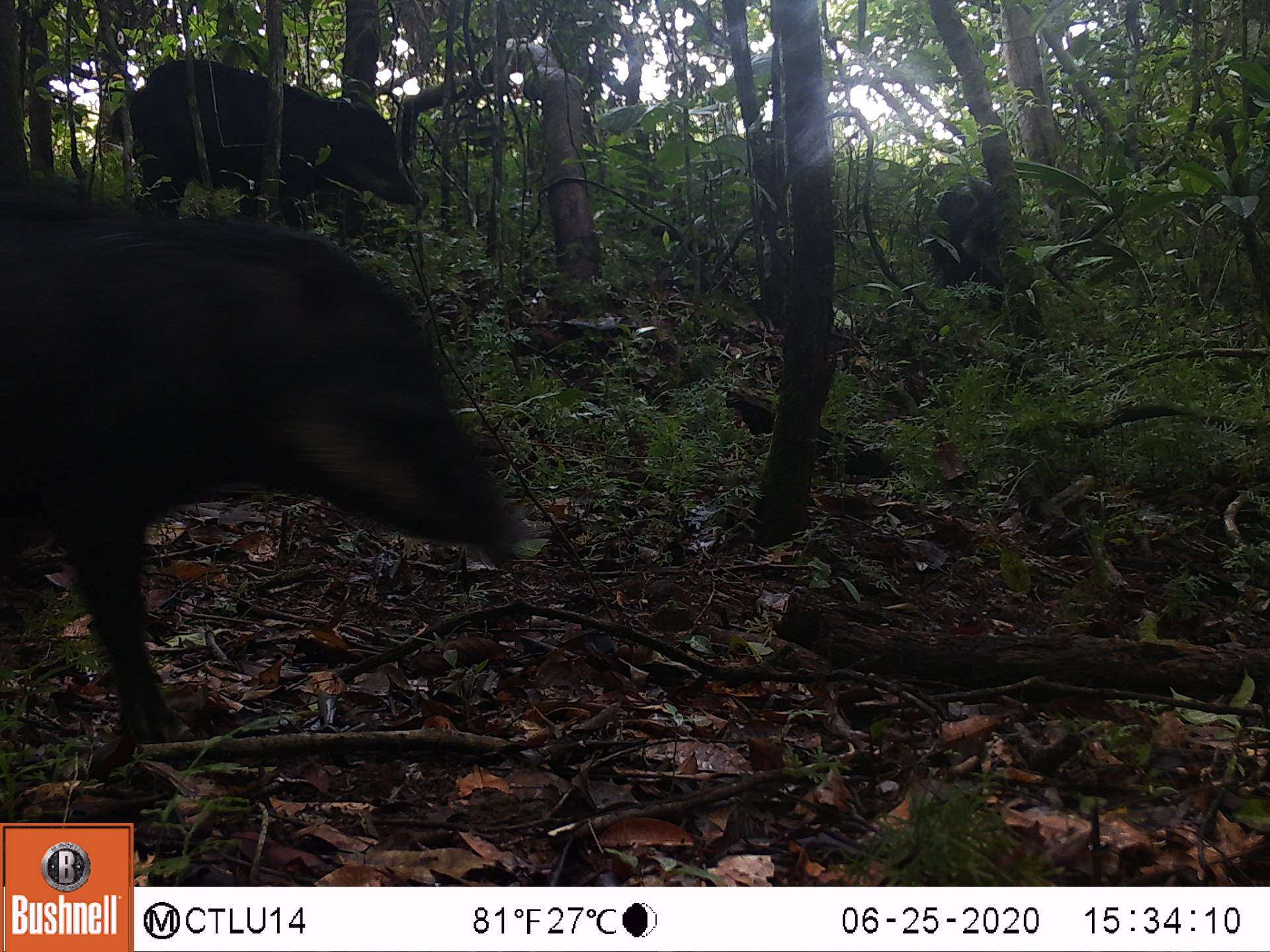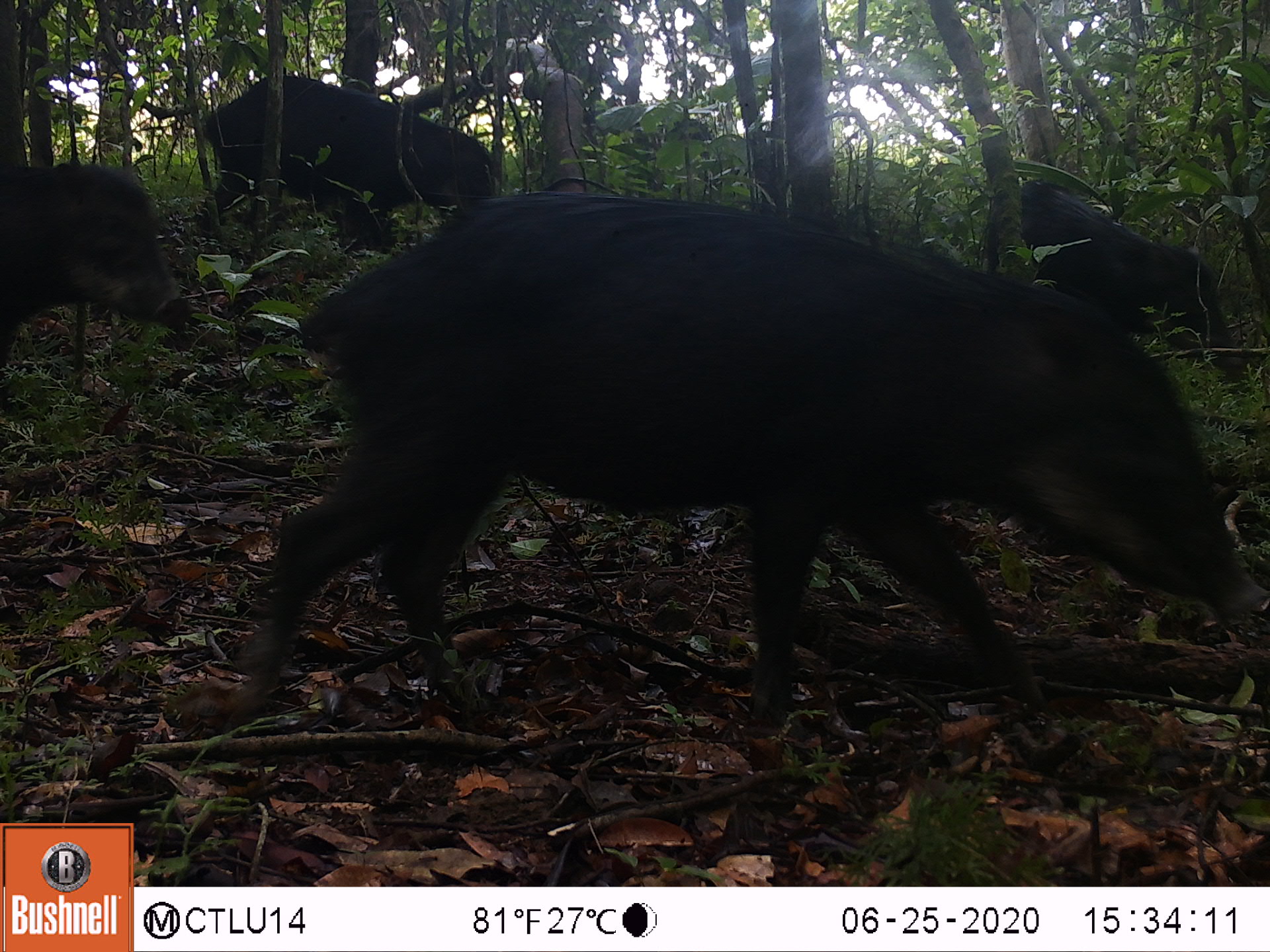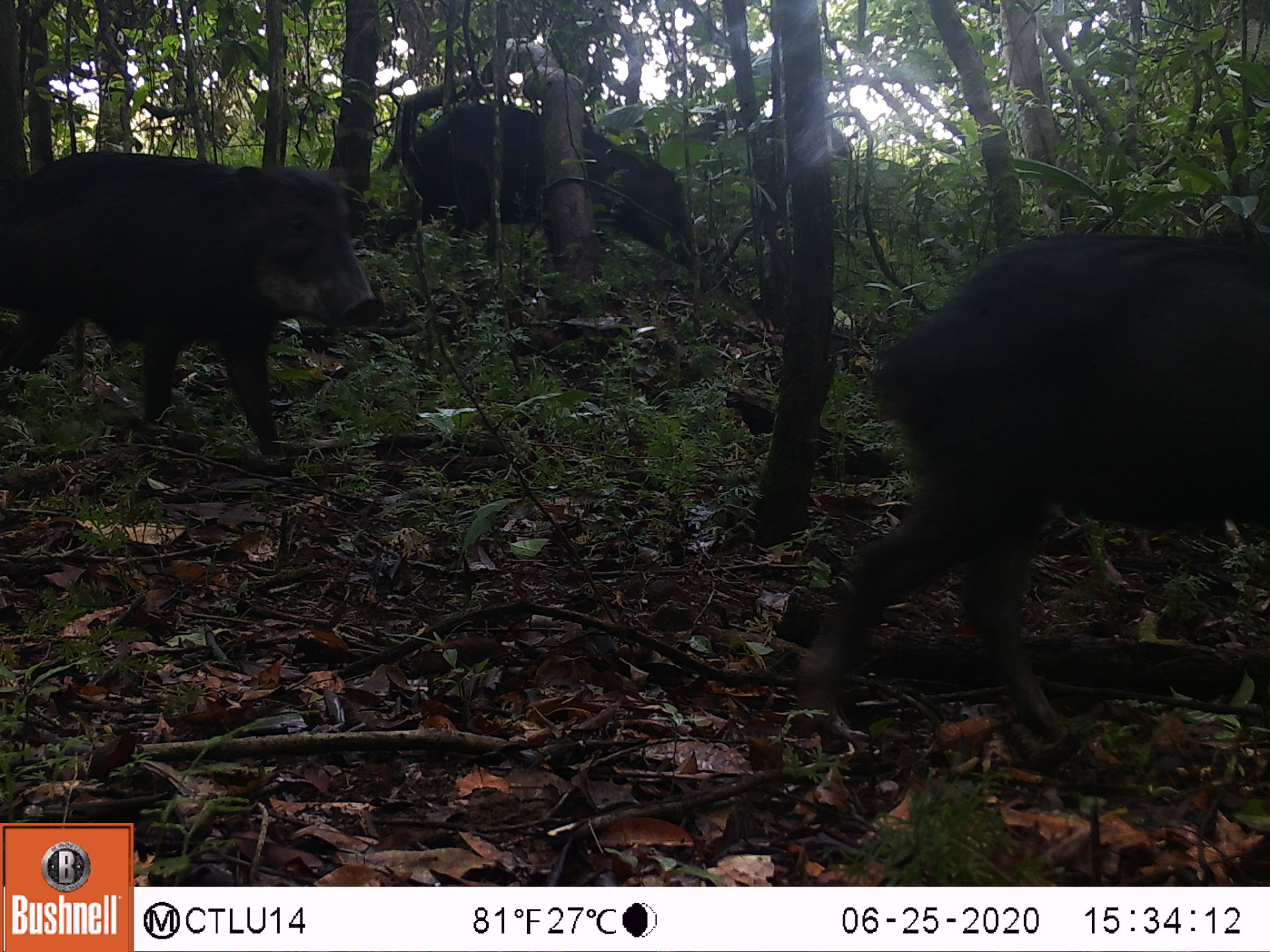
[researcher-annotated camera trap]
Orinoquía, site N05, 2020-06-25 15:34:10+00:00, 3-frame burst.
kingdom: Animalia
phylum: Chordata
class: Mammalia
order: Artiodactyla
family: Tayassuidae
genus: Tayassu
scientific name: Tayassu pecari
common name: white-lipped peccary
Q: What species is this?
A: White-lipped peccary (Tayassu pecari).